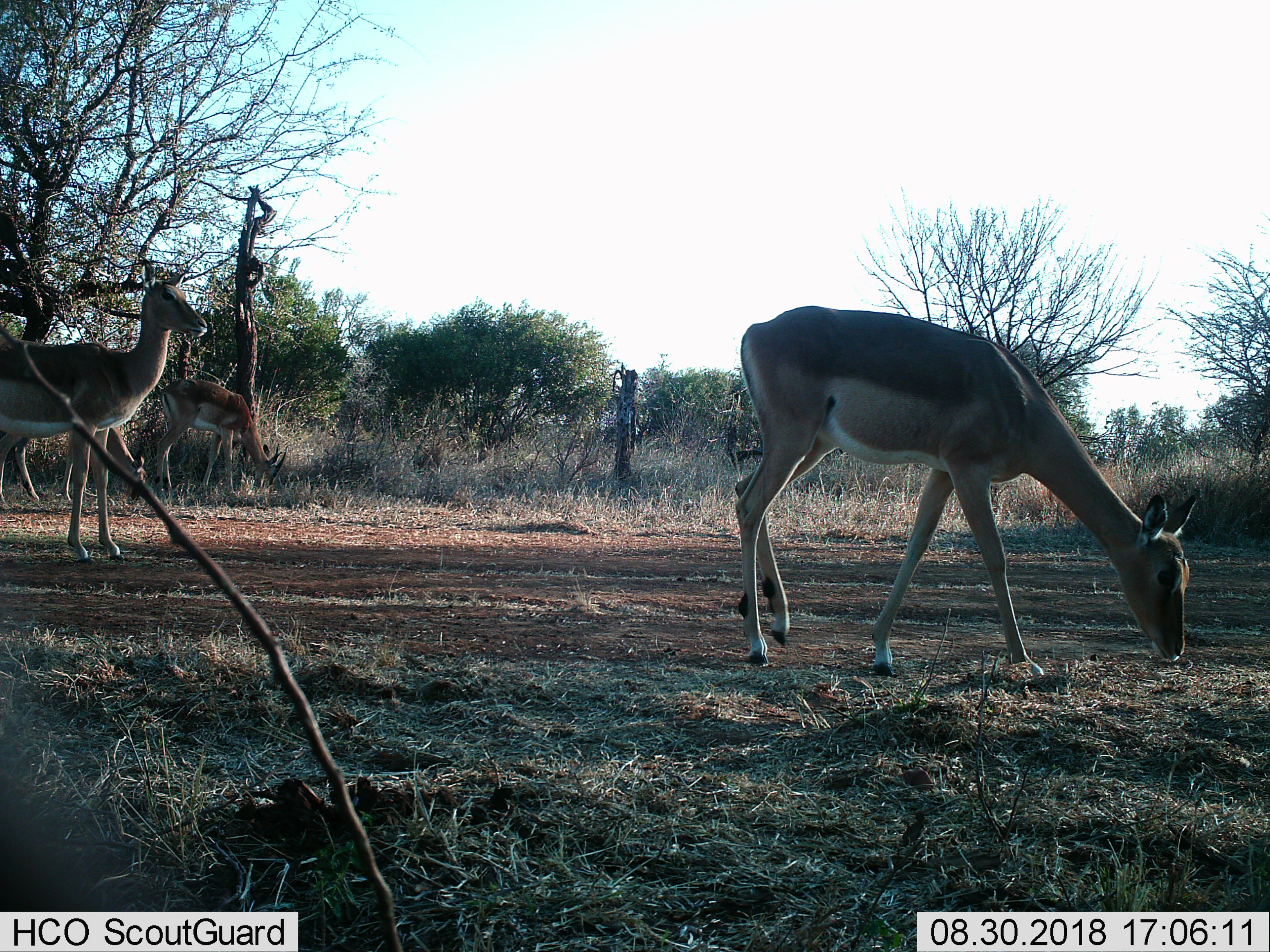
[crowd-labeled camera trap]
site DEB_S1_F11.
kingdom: Animalia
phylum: Chordata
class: Mammalia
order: Artiodactyla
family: Bovidae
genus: Aepyceros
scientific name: Aepyceros melampus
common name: impala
Impala (Aepyceros melampus), count 4. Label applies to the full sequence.